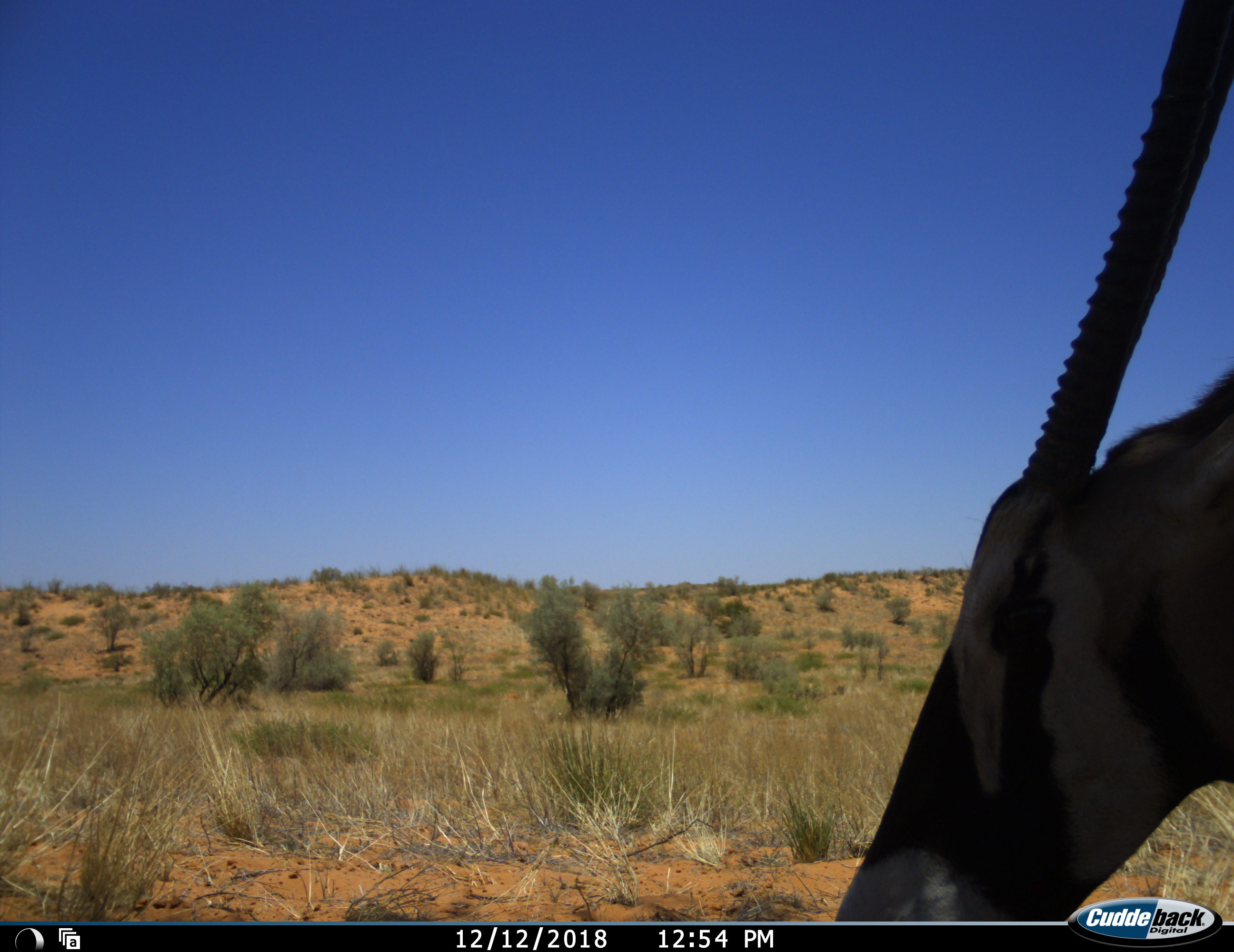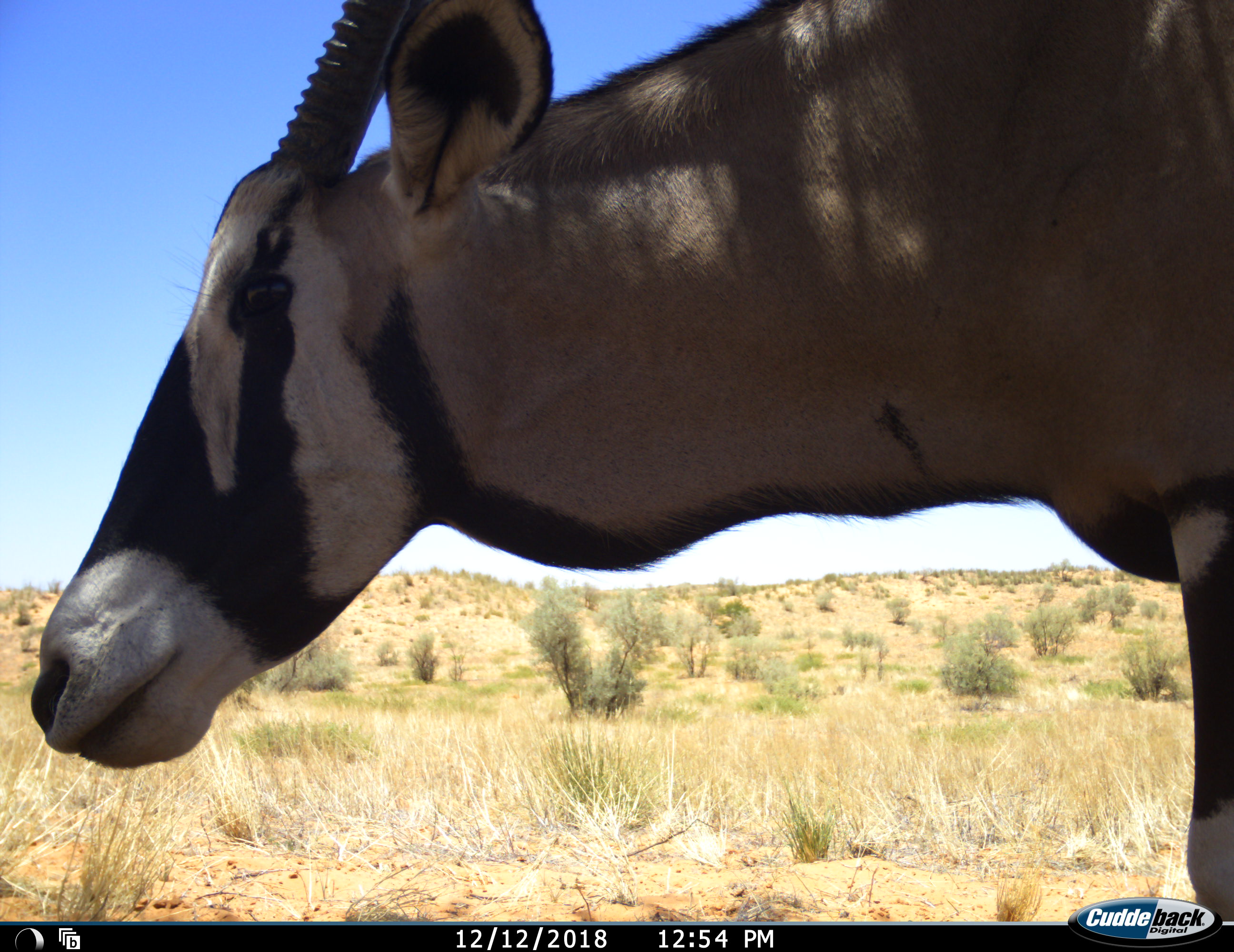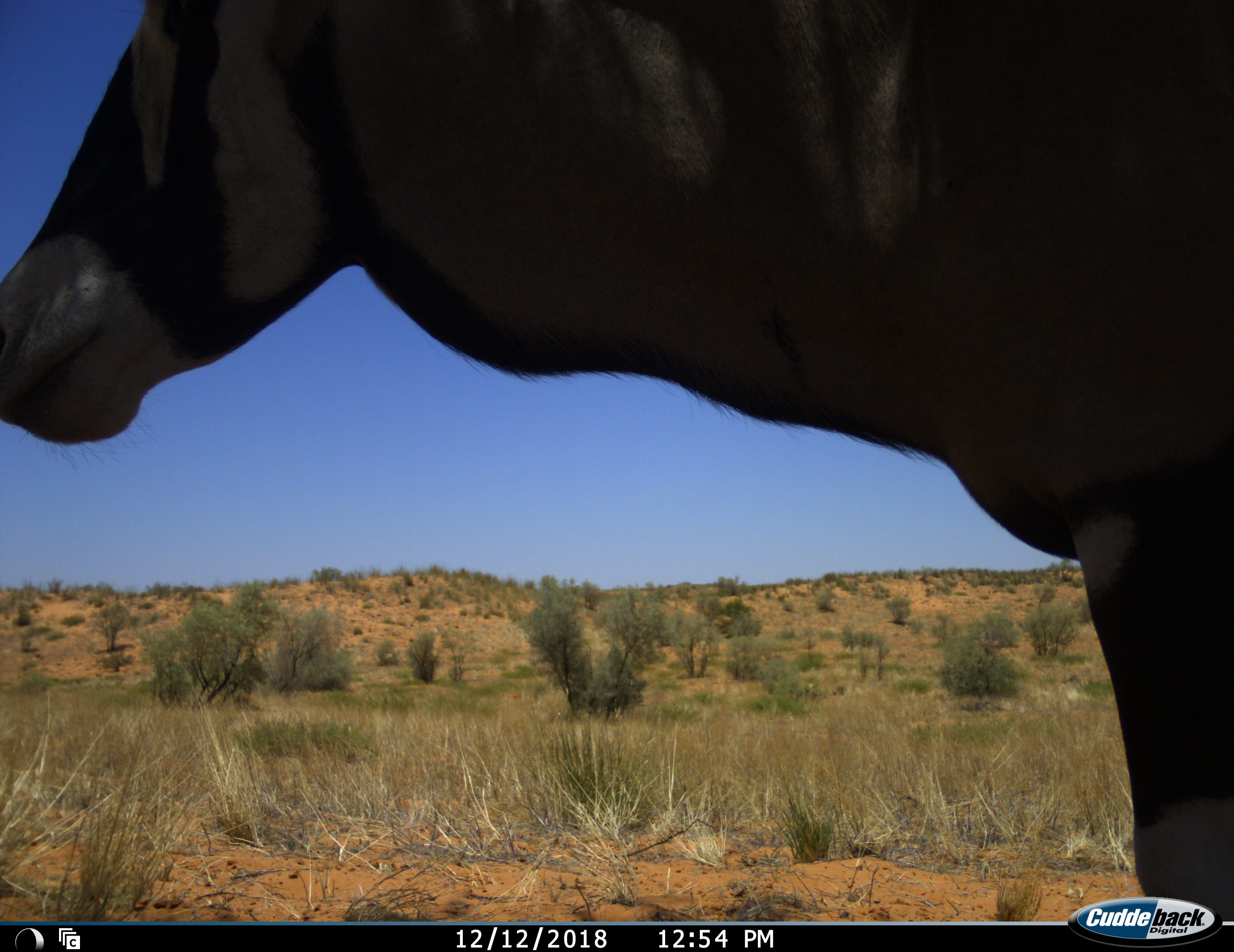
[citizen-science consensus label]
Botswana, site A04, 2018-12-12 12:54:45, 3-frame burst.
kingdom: Animalia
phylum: Chordata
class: Mammalia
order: Artiodactyla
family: Bovidae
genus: Oryx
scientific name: Oryx gazella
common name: gemsbok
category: gemsbokoryx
Gemsbokoryx (gemsbok) (Oryx gazella), count 1. Behavior (volunteer vote fractions): standing 50%, resting 0%, moving 50%, interacting 10%. Young present (vote fraction): 0%. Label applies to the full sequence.